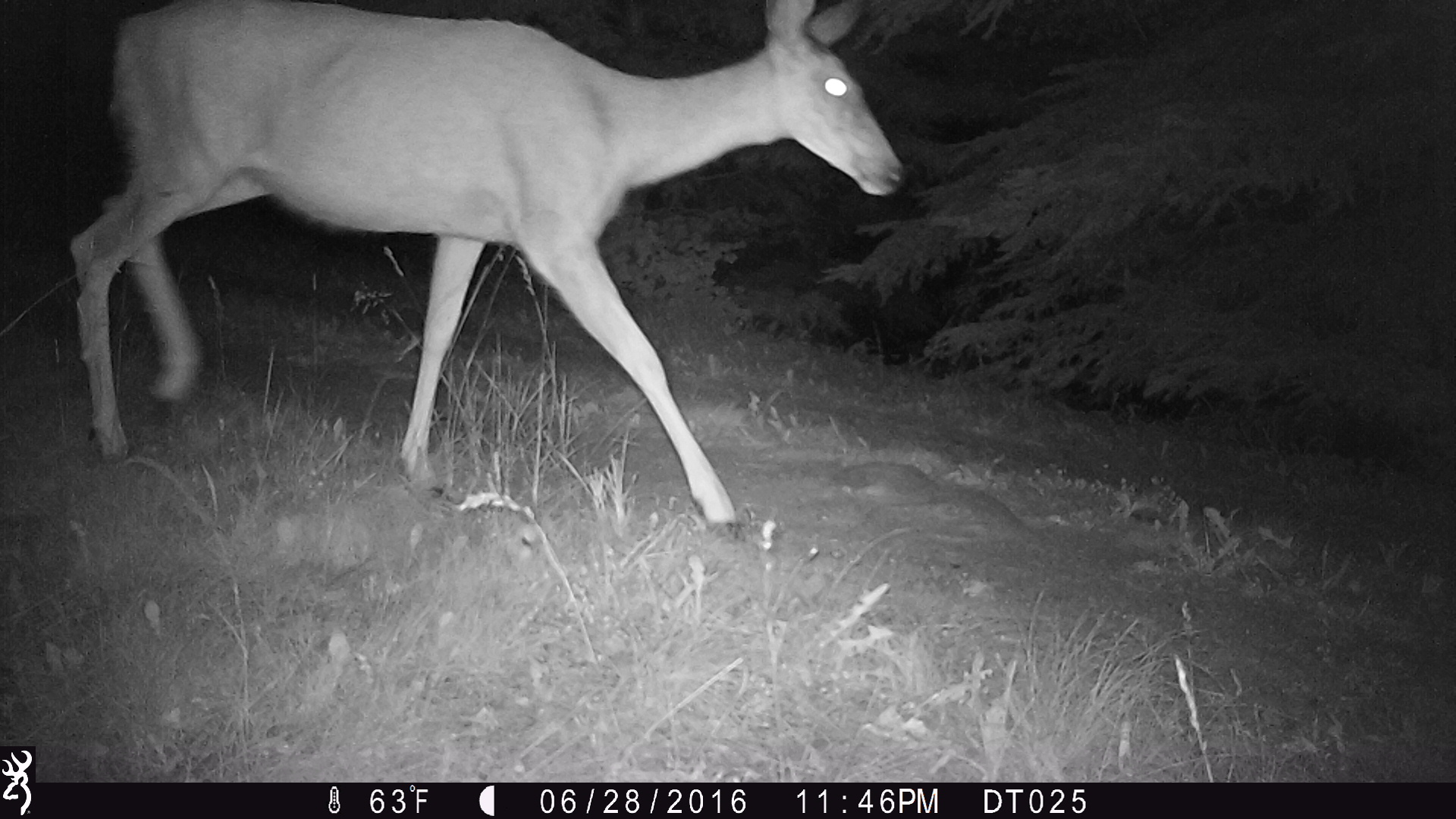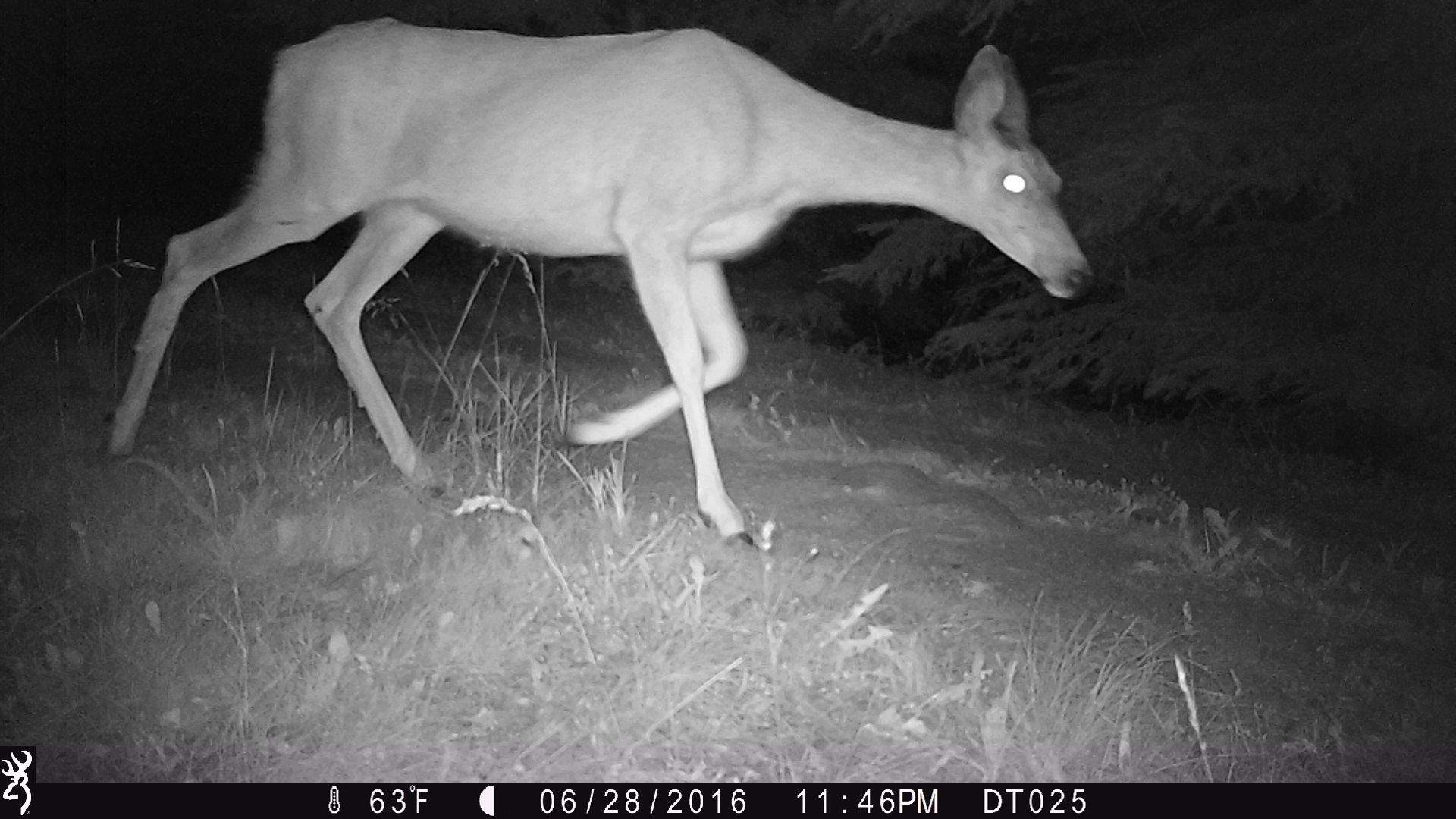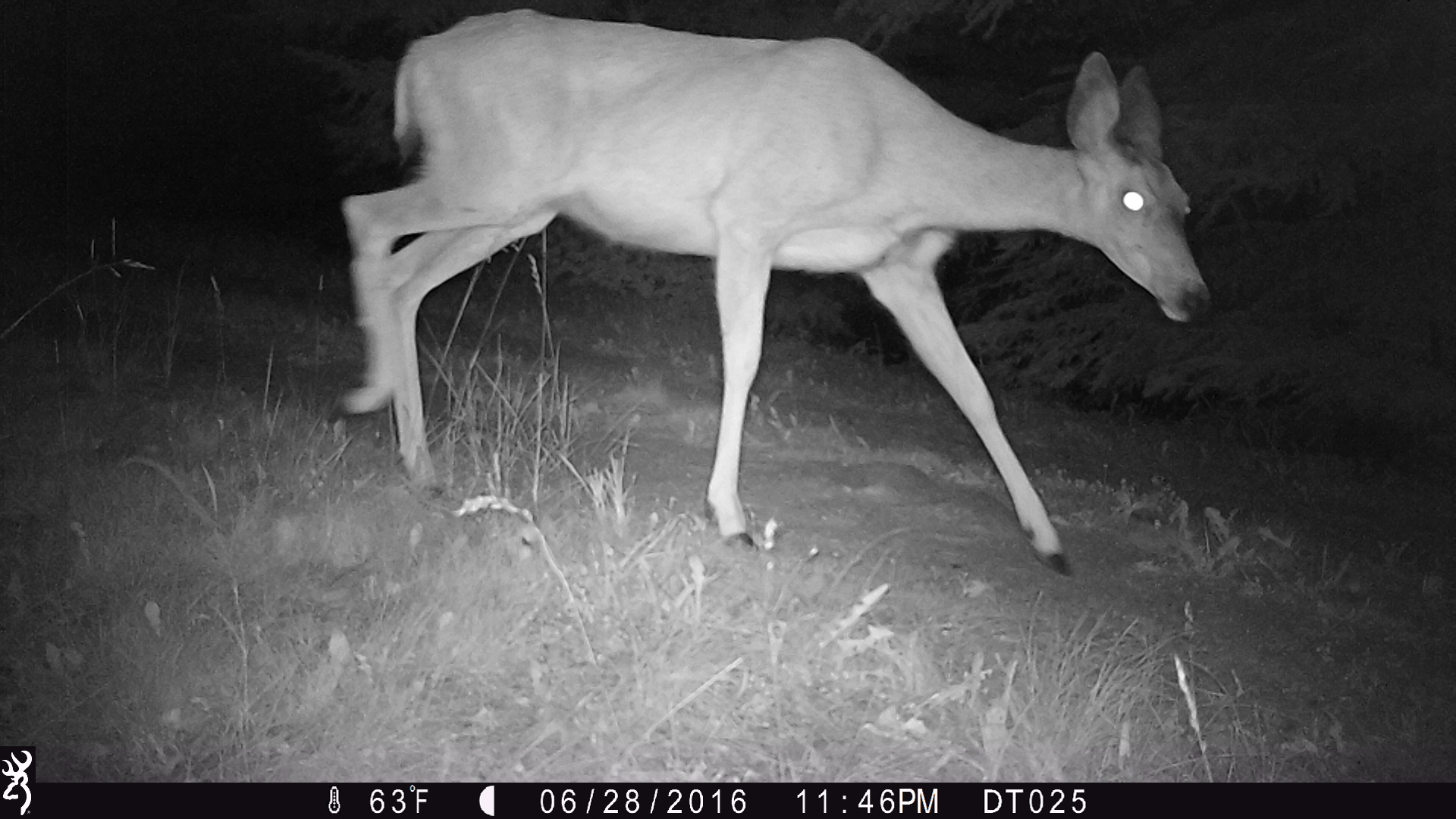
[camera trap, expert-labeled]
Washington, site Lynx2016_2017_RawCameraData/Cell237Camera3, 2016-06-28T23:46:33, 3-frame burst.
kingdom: Animalia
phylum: Chordata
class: Mammalia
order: Artiodactyla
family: Cervidae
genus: Odocoileus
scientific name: Odocoileus hemionus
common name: mule deer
Odocoileus hemionus (mule deer). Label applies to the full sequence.